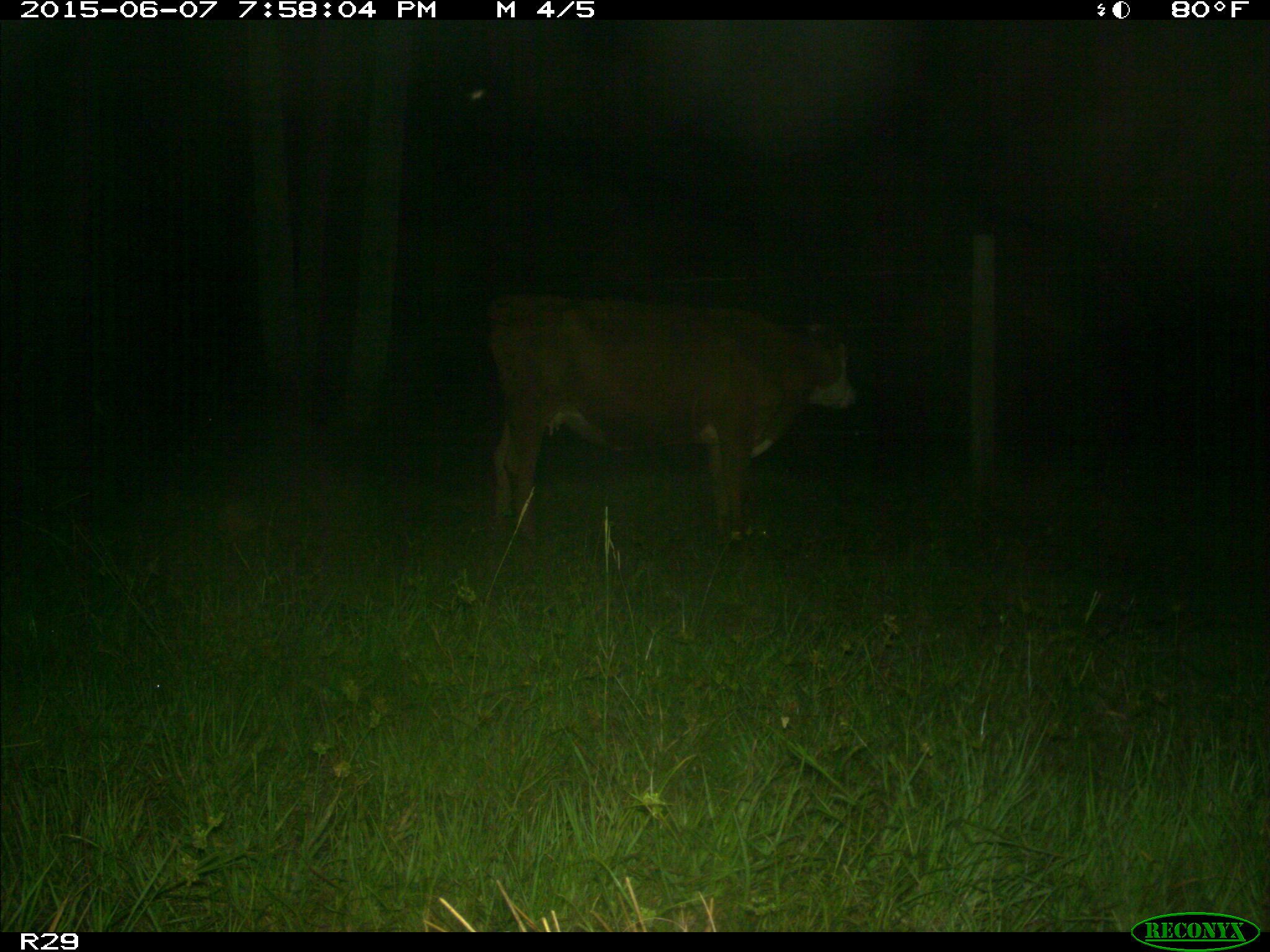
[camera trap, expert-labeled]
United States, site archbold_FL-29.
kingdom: Animalia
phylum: Chordata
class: Mammalia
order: Artiodactyla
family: Bovidae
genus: Bos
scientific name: Bos taurus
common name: domestic cow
Bos taurus (domestic cow).